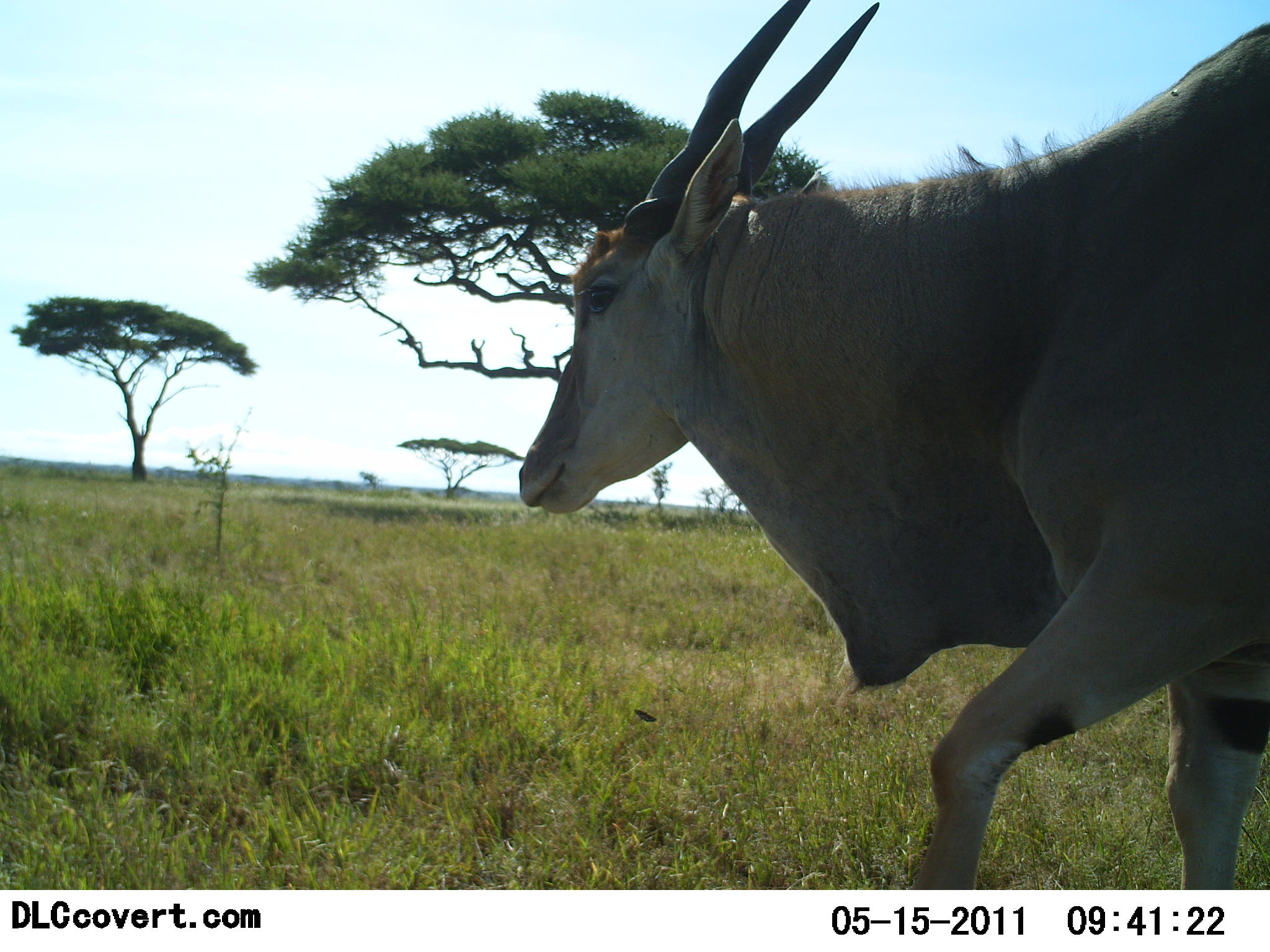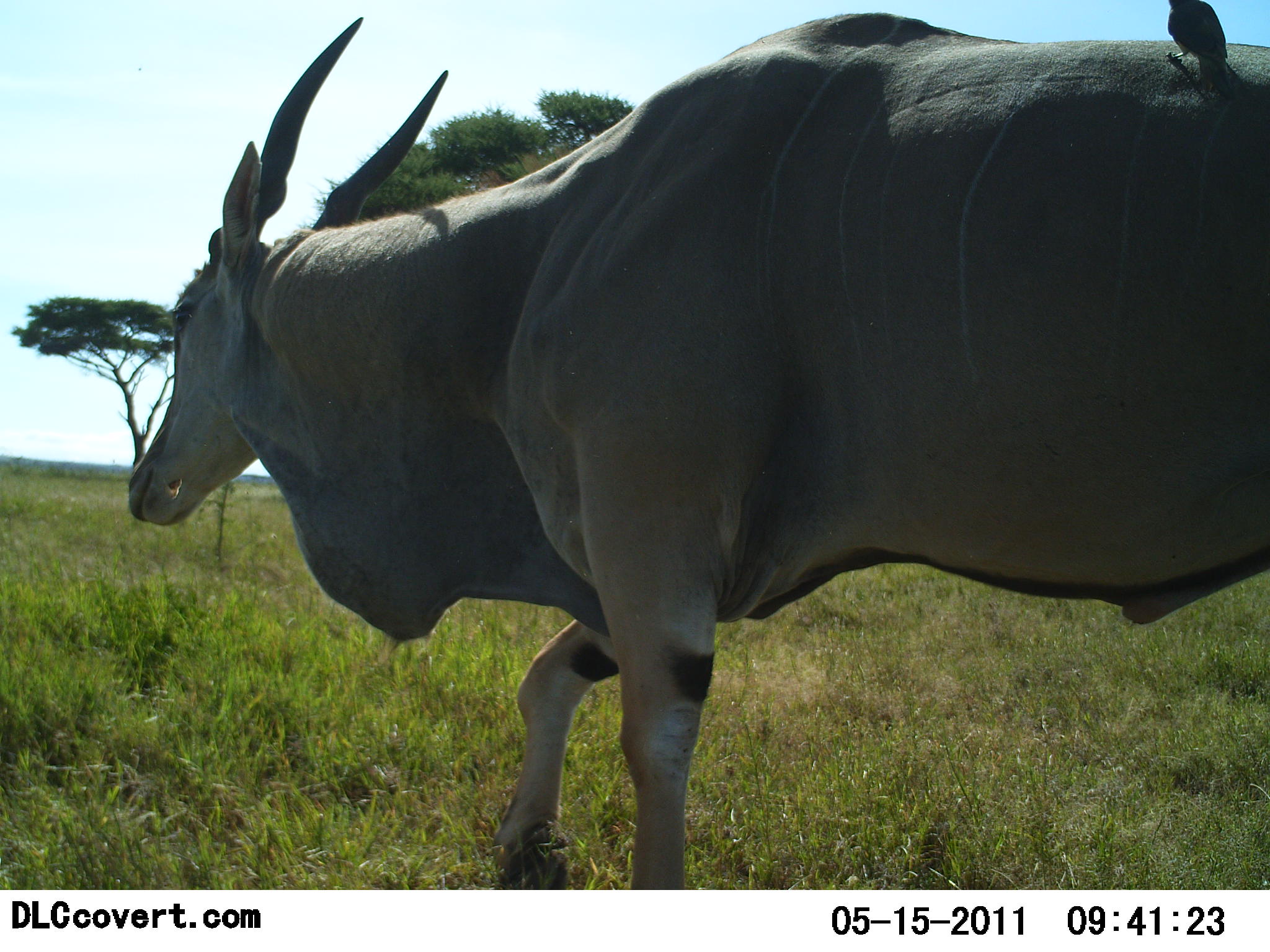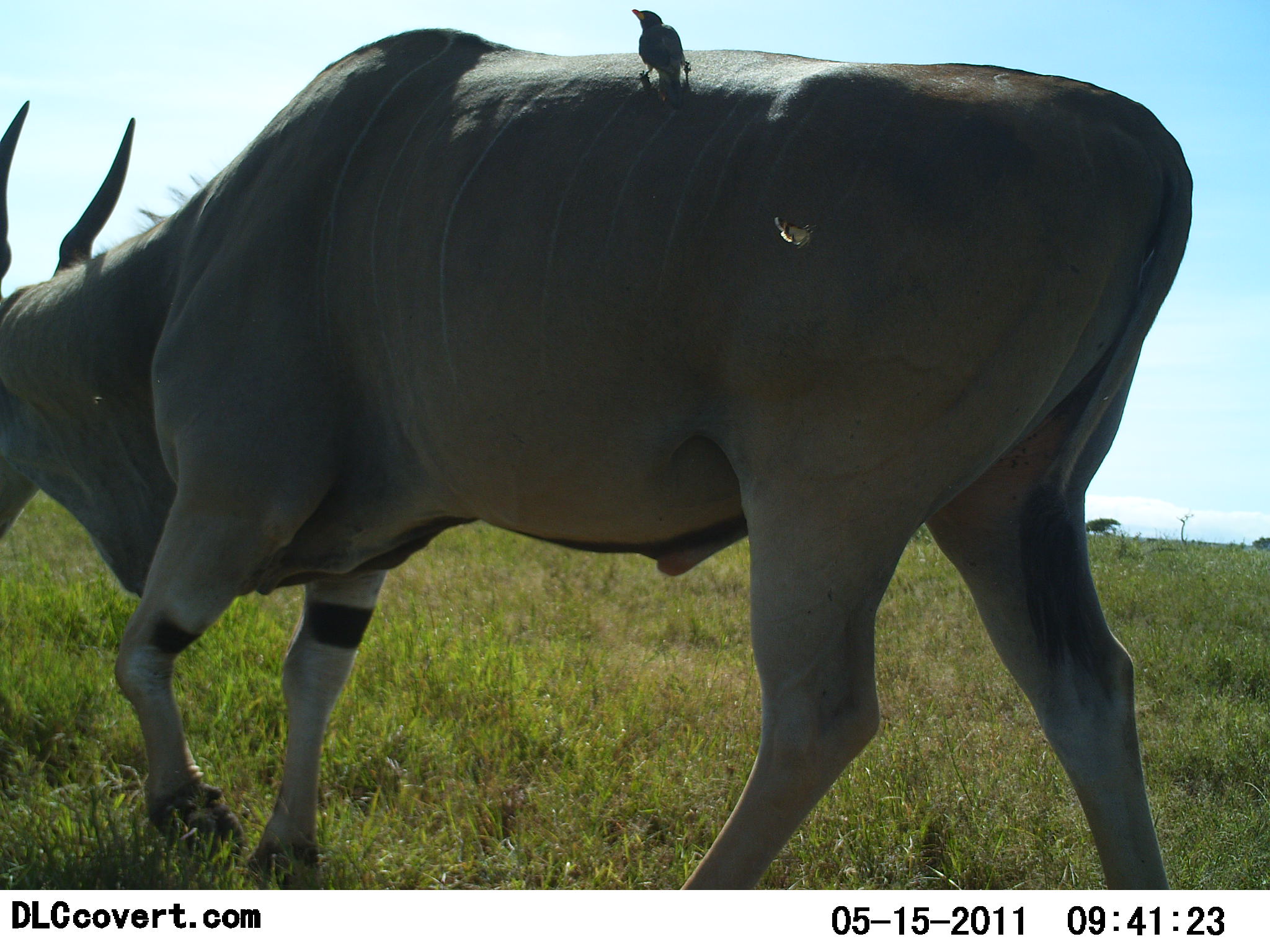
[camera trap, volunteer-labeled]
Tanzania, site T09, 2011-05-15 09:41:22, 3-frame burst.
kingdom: Animalia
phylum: Chordata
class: Mammalia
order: Artiodactyla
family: Bovidae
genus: Tragelaphus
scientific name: Tragelaphus oryx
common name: eland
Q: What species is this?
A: Eland (Tragelaphus oryx).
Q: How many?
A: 1.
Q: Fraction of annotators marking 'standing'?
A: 12%.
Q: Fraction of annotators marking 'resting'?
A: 0%.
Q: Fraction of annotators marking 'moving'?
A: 100%.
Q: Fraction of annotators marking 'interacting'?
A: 0%.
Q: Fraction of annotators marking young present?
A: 0%.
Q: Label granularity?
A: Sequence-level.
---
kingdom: Animalia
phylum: Chordata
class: Aves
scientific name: Aves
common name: bird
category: otherbird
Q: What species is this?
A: Otherbird (bird) (Aves).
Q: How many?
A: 1.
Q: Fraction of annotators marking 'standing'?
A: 40%.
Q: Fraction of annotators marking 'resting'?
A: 30%.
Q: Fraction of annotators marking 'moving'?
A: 0%.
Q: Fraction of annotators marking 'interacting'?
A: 30%.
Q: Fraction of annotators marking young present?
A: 0%.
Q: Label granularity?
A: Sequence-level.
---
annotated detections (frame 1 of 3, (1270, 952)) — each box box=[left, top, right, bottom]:
animal: box=[515, 0, 1269, 891]; box=[518, 0, 1269, 892]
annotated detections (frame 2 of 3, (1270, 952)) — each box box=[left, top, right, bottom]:
animal: box=[121, 1, 1270, 889]; box=[128, 4, 1267, 890]; box=[1163, 1, 1243, 93]; box=[1167, 1, 1232, 99]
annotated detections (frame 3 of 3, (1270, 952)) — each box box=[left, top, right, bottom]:
animal: box=[1, 24, 1197, 888]; box=[0, 27, 1195, 890]; box=[631, 9, 693, 111]; box=[626, 7, 697, 84]